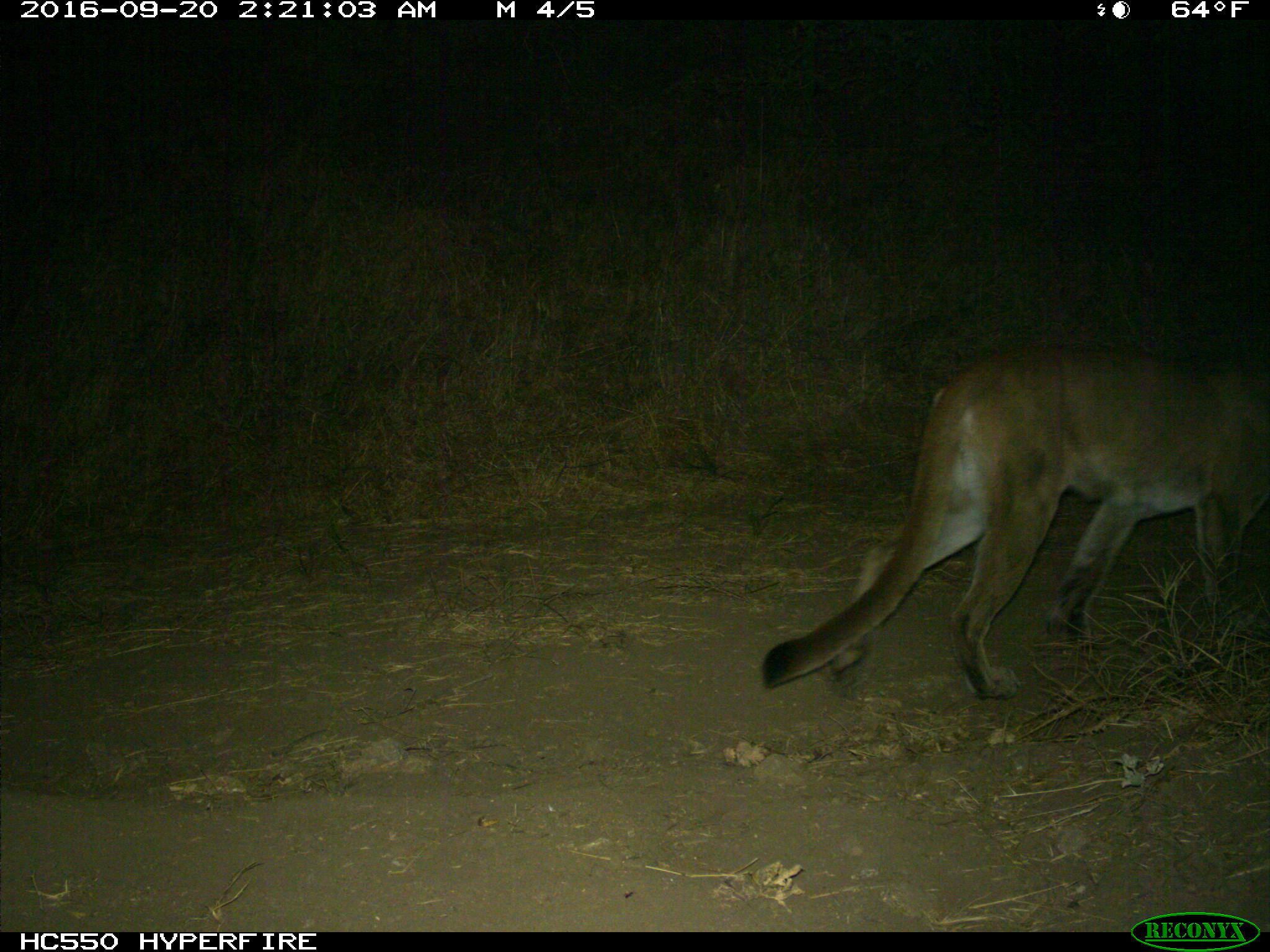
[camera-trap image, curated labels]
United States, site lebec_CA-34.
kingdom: Animalia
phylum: Chordata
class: Mammalia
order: Carnivora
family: Felidae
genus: Puma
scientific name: Puma concolor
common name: mountain lion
Puma concolor (mountain lion).